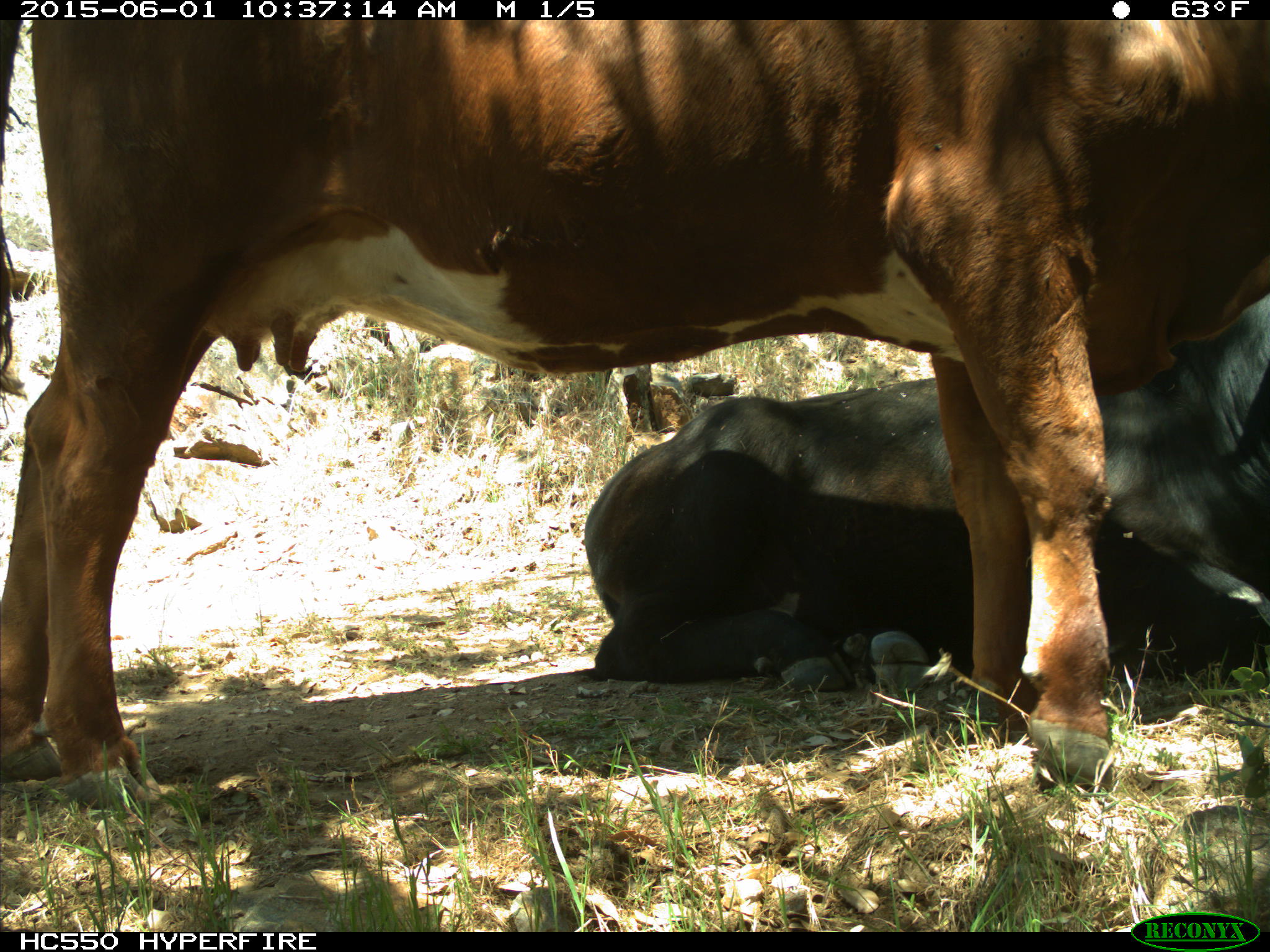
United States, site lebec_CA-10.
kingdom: Animalia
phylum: Chordata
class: Mammalia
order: Artiodactyla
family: Bovidae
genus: Bos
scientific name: Bos taurus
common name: domestic cow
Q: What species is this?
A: Bos taurus (domestic cow).